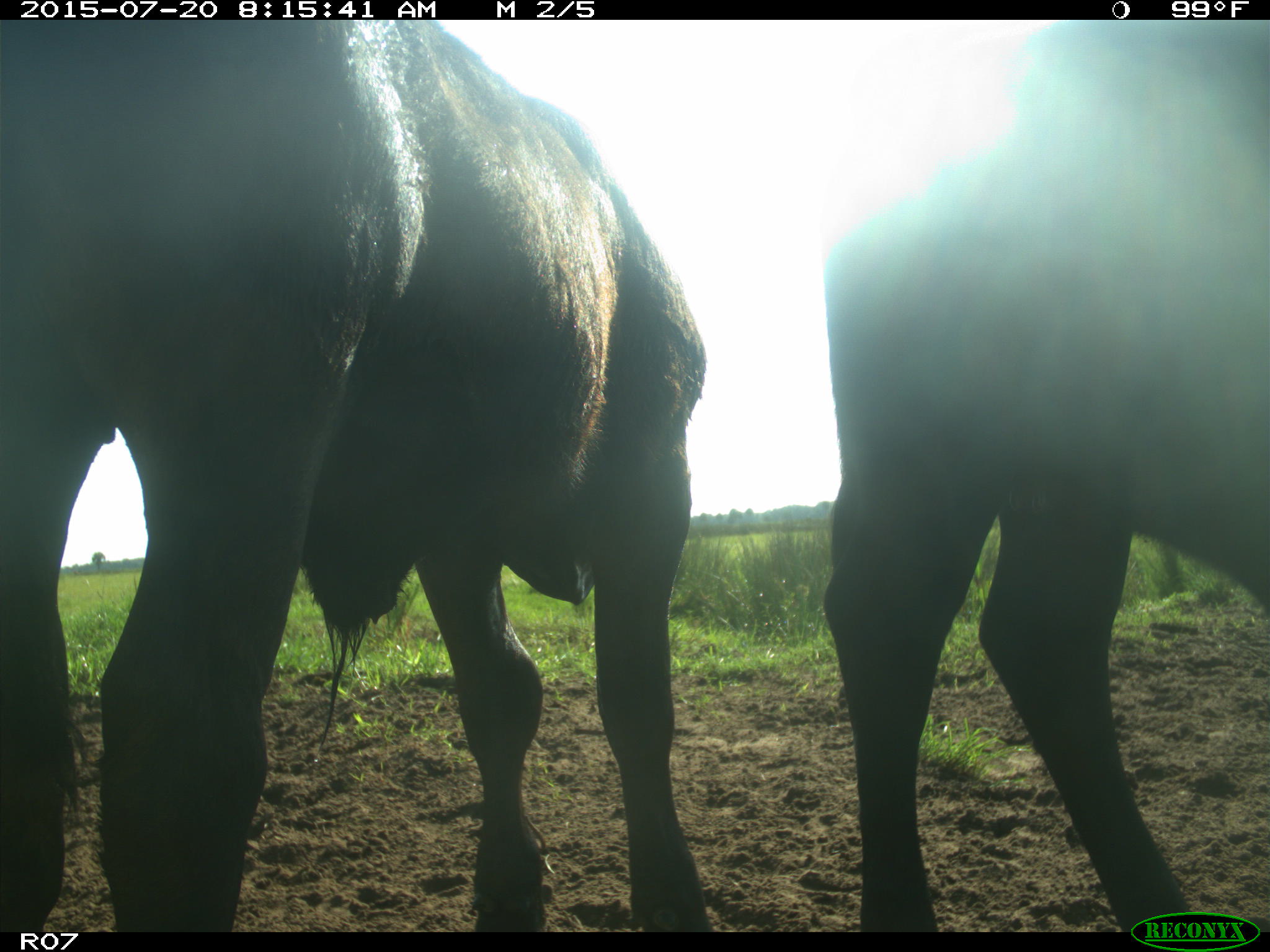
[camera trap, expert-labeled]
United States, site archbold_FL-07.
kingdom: Animalia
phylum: Chordata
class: Mammalia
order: Artiodactyla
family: Bovidae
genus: Bos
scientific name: Bos taurus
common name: domestic cow